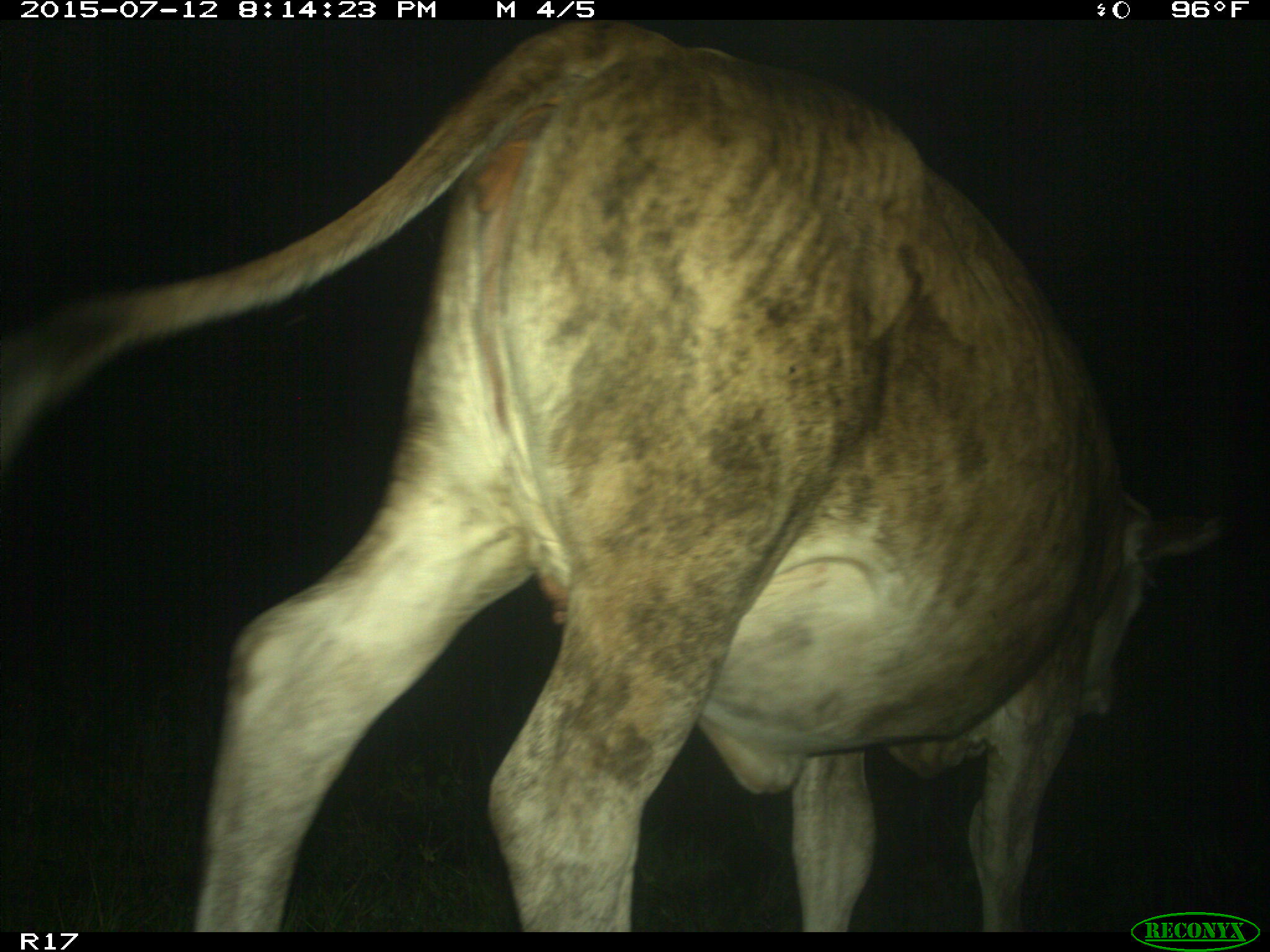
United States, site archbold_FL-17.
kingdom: Animalia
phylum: Chordata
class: Mammalia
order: Artiodactyla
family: Bovidae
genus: Bos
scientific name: Bos taurus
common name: domestic cow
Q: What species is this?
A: Bos taurus (domestic cow).